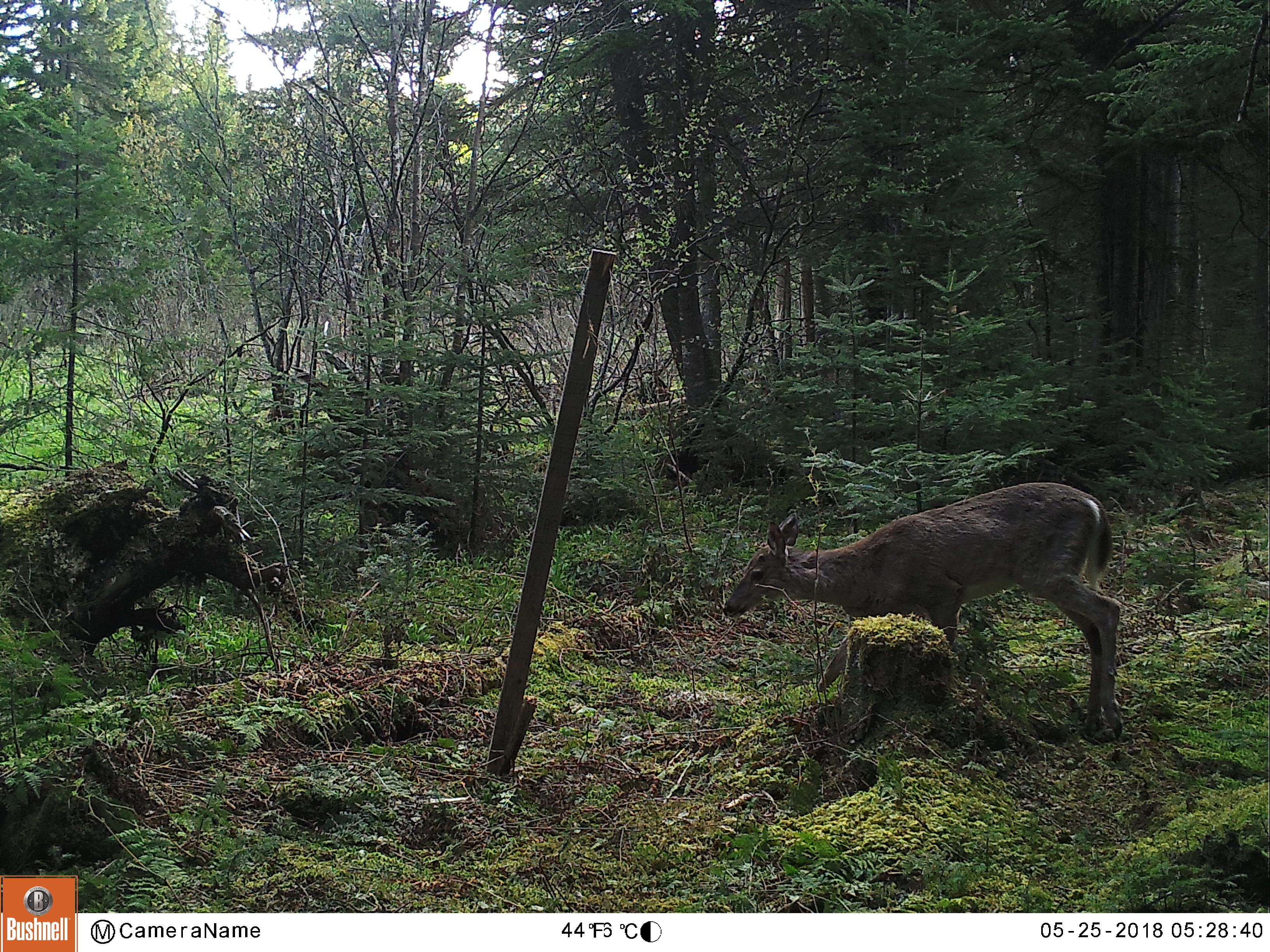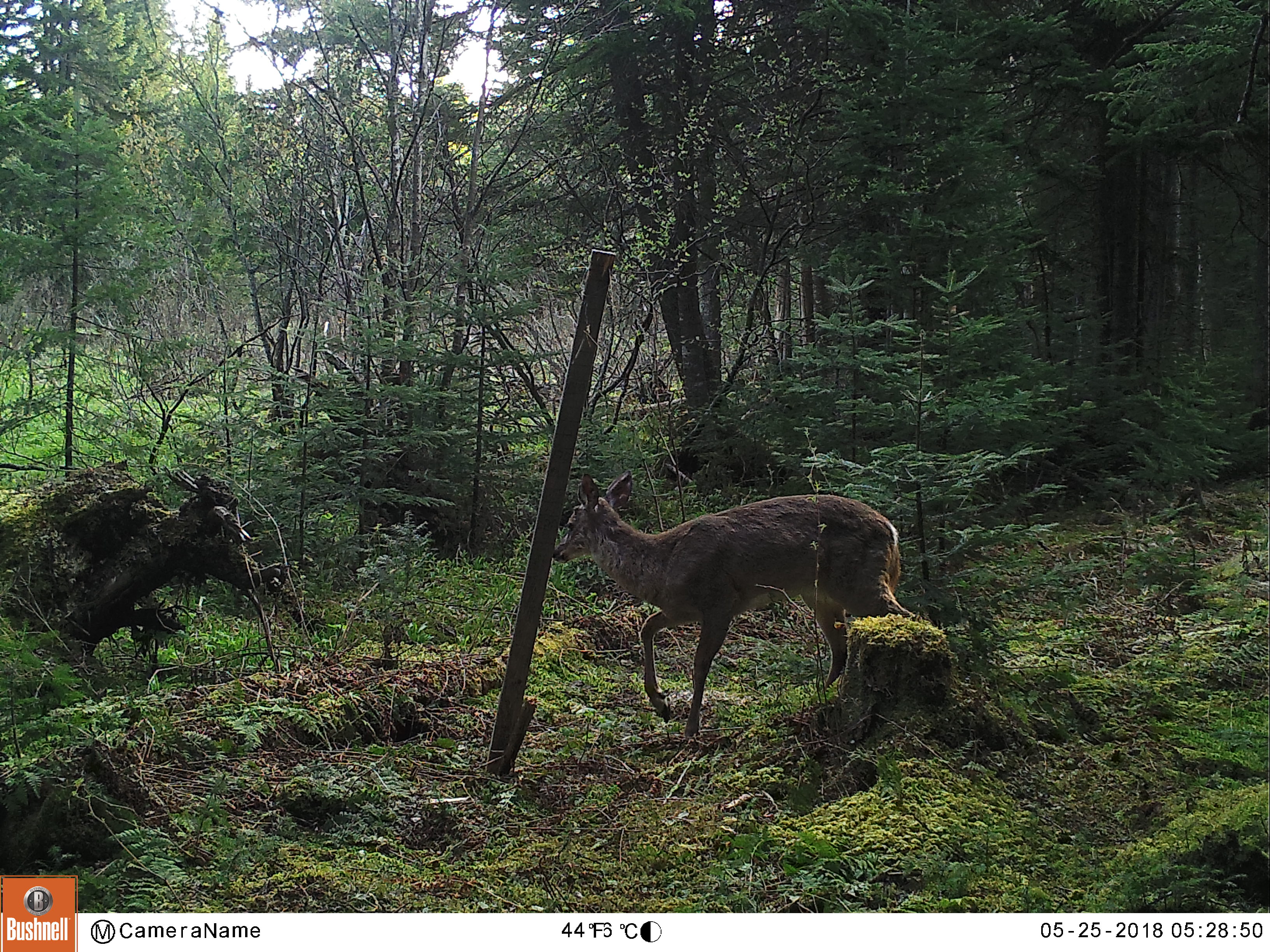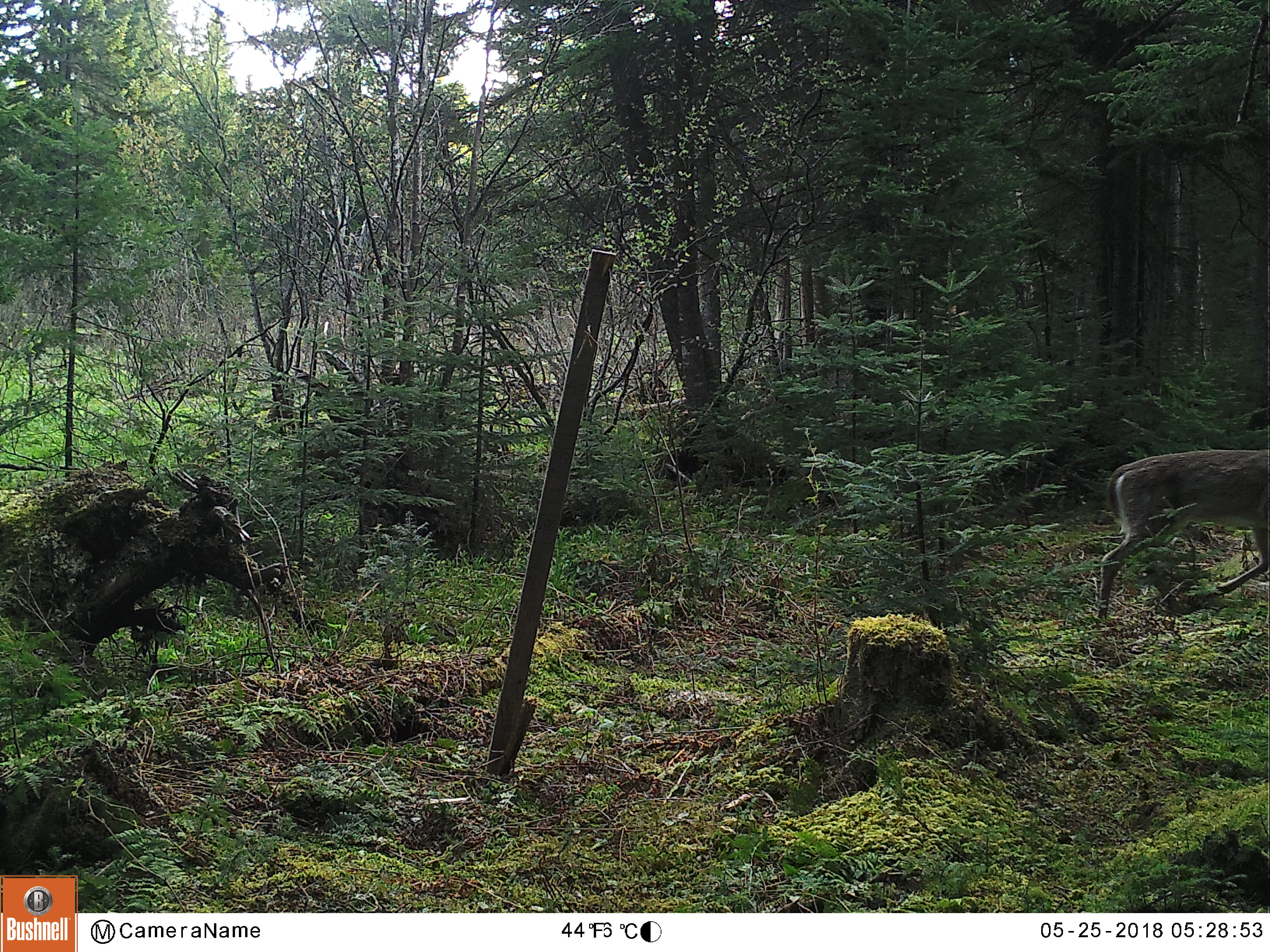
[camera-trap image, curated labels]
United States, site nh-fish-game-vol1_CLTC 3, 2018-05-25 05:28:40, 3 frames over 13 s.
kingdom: Animalia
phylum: Chordata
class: Mammalia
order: Artiodactyla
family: Cervidae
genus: Odocoileus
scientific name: Odocoileus virginianus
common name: white-tailed deer